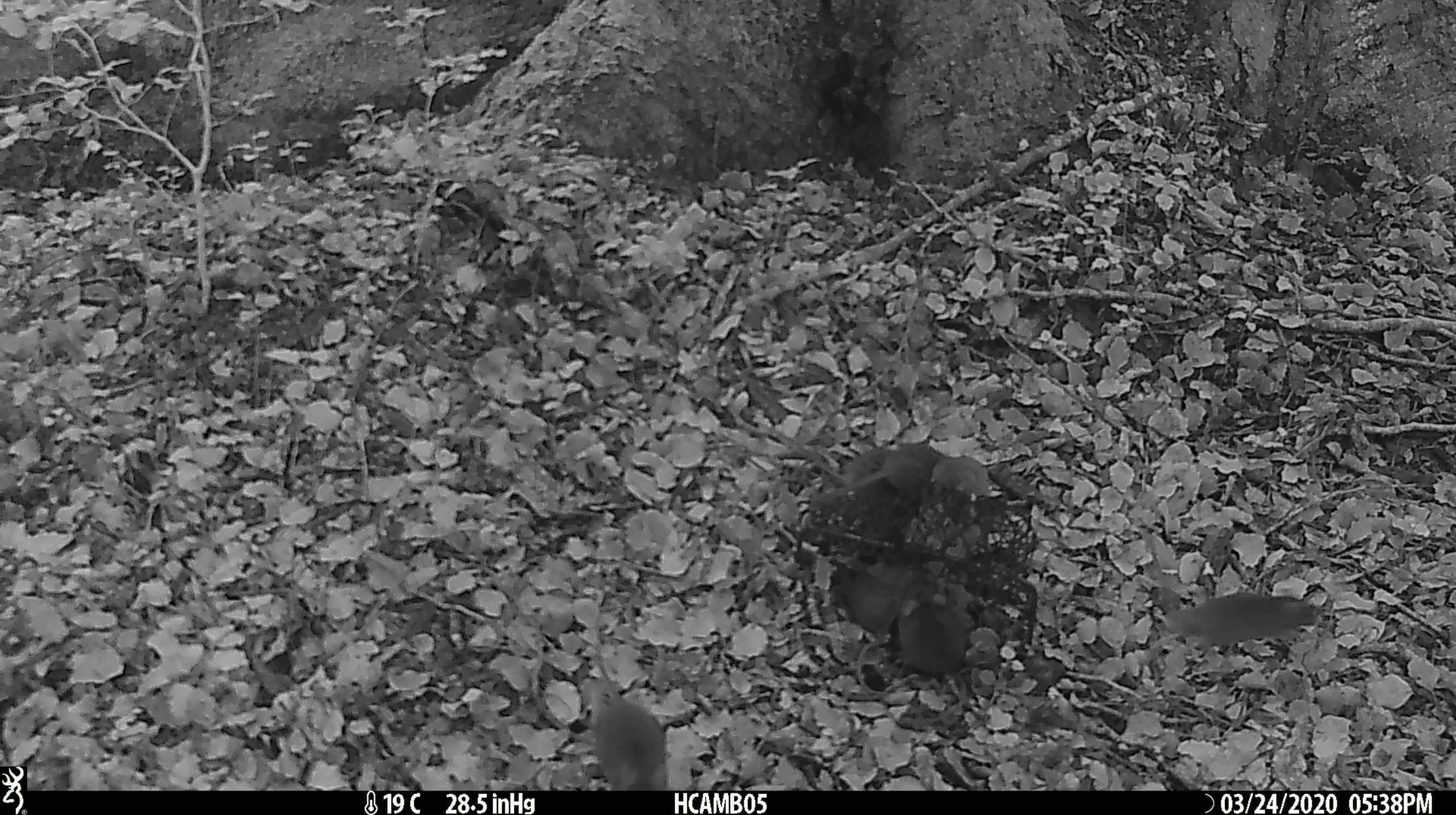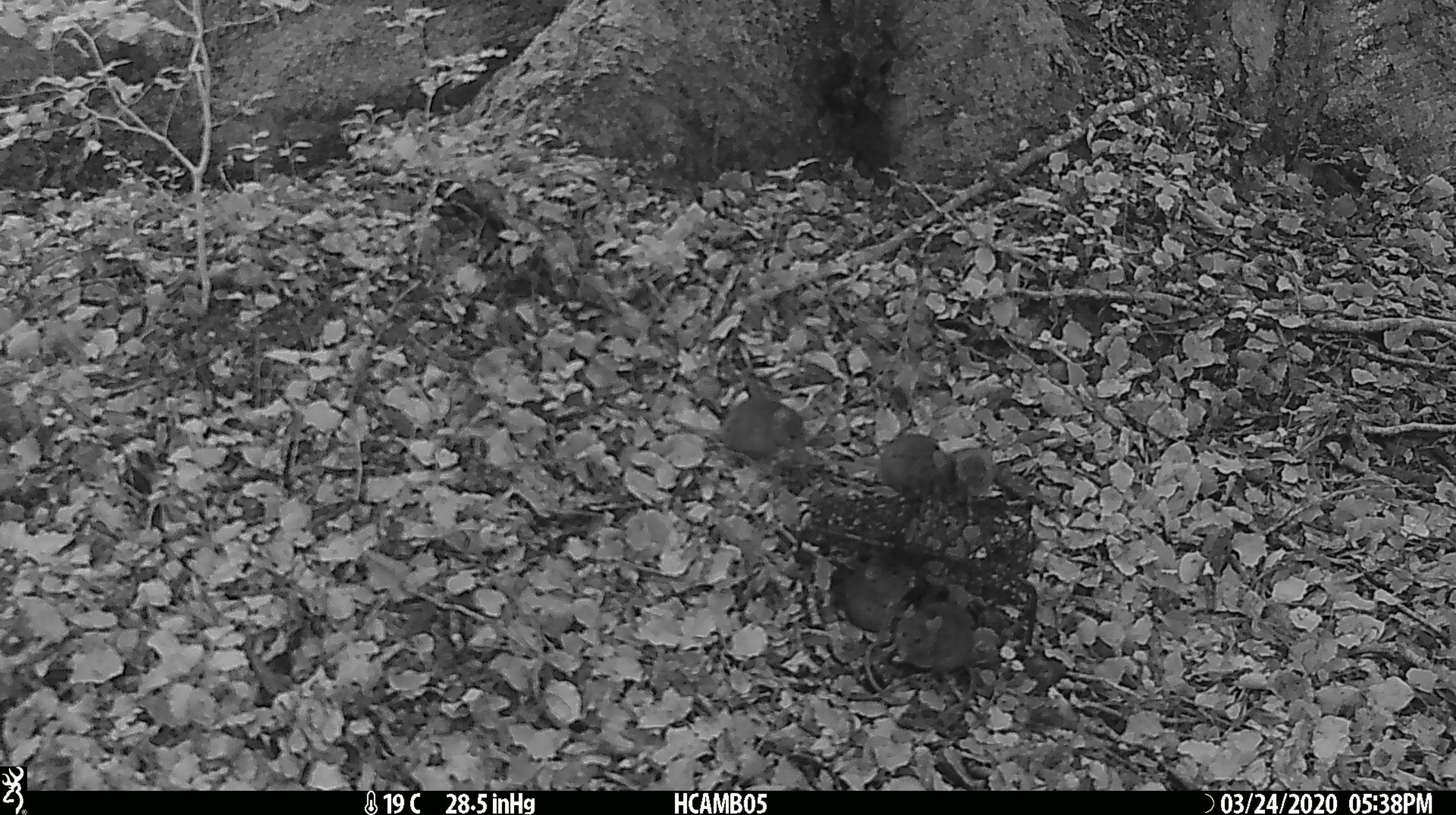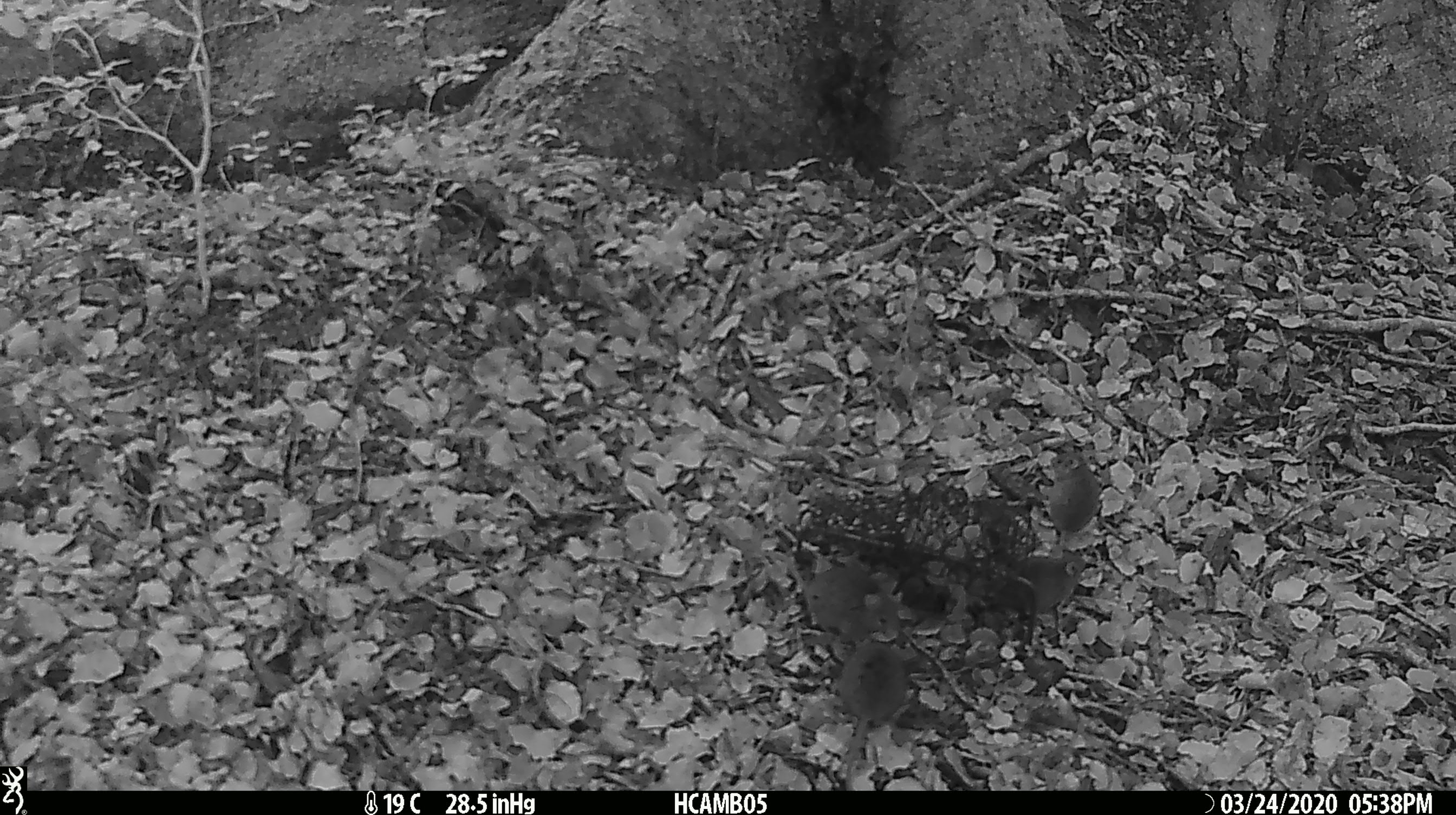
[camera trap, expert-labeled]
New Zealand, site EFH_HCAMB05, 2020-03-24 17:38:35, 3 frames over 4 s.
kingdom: Animalia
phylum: Chordata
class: Mammalia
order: Rodentia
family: Muridae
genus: Mus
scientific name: Mus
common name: mouse